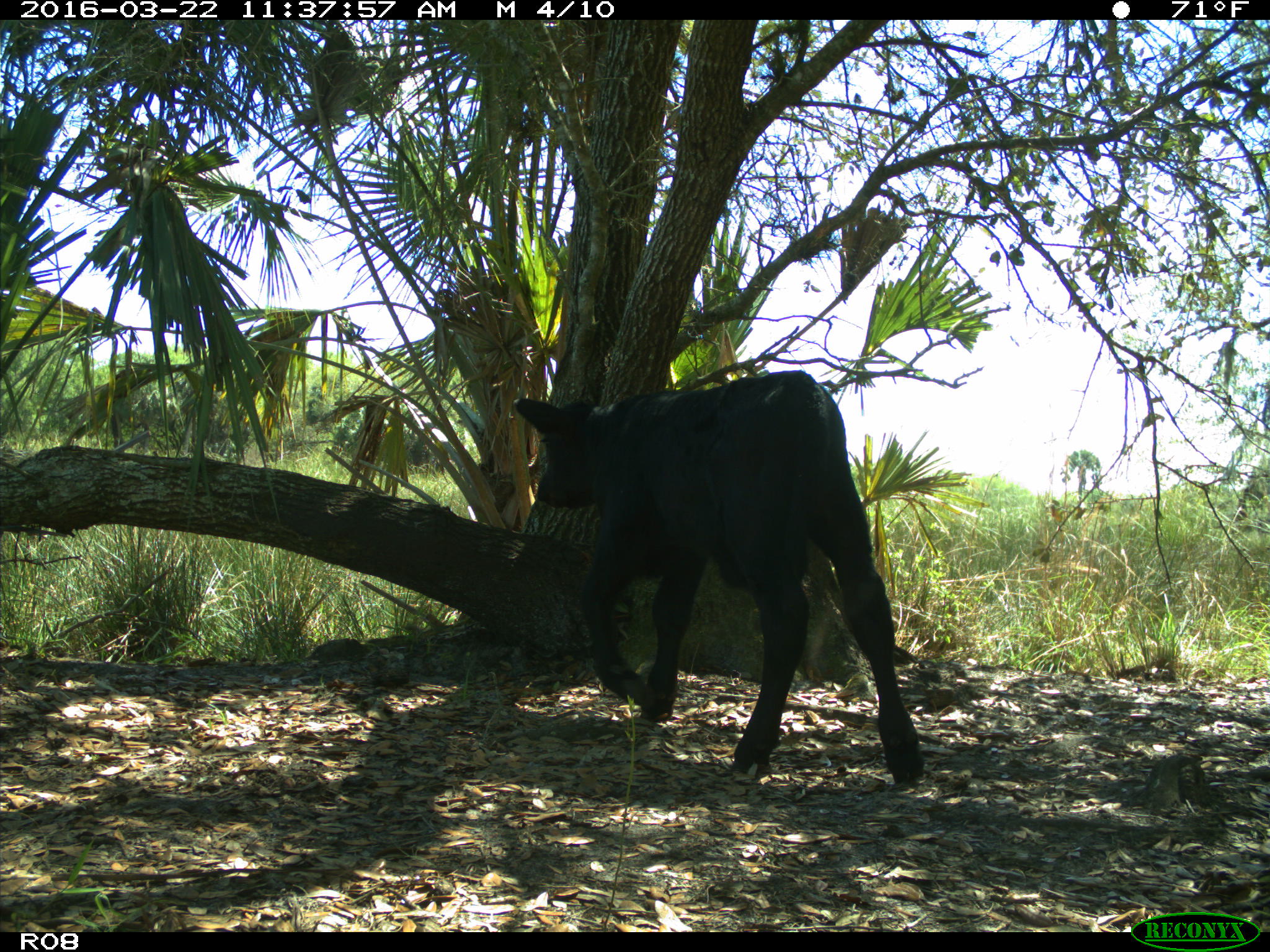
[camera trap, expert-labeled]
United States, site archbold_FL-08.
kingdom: Animalia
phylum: Chordata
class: Mammalia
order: Artiodactyla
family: Bovidae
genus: Bos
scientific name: Bos taurus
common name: domestic cow